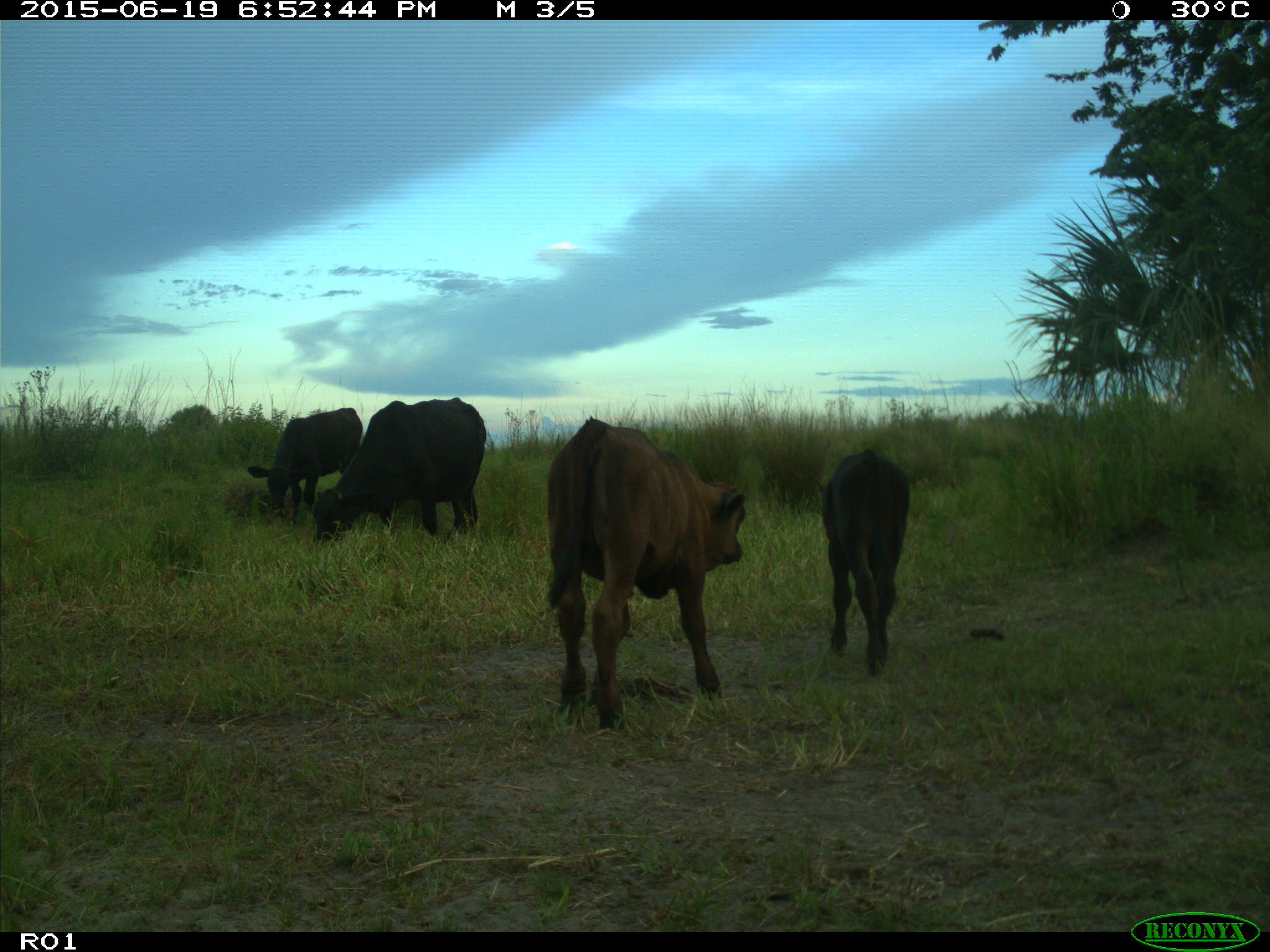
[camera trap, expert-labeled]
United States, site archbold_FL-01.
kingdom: Animalia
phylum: Chordata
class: Mammalia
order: Artiodactyla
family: Bovidae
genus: Bos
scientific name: Bos taurus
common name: domestic cow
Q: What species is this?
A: Bos taurus (domestic cow).